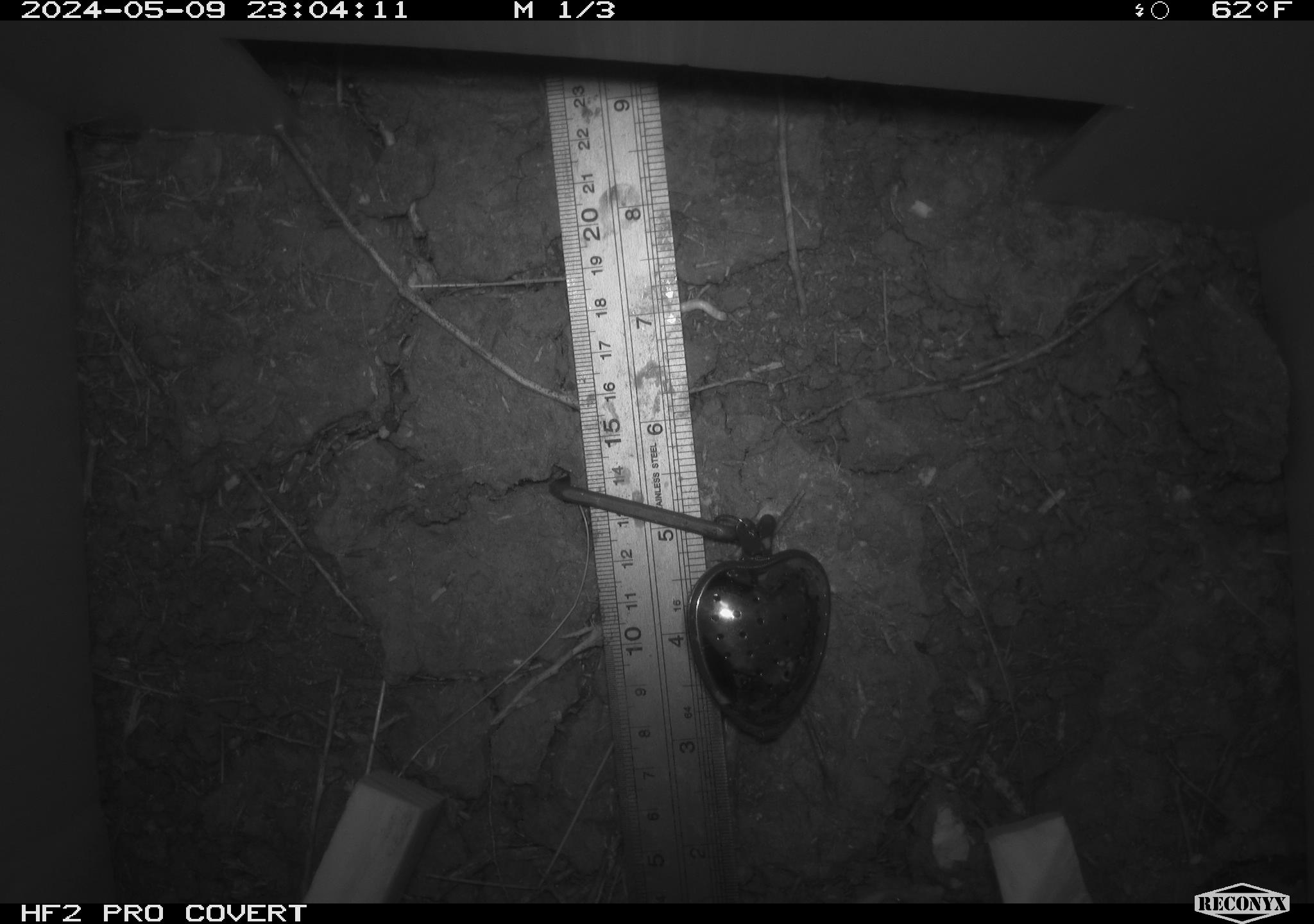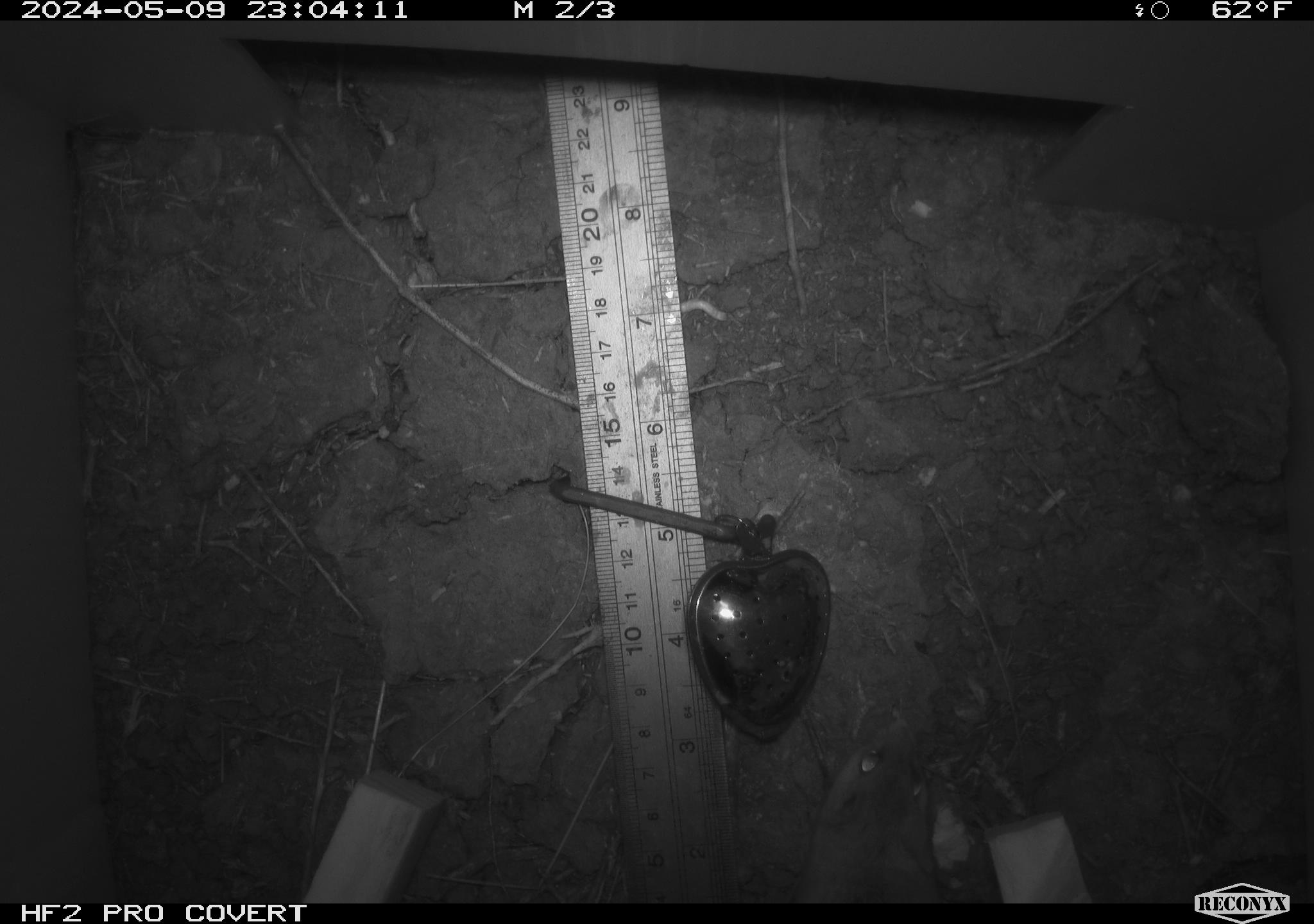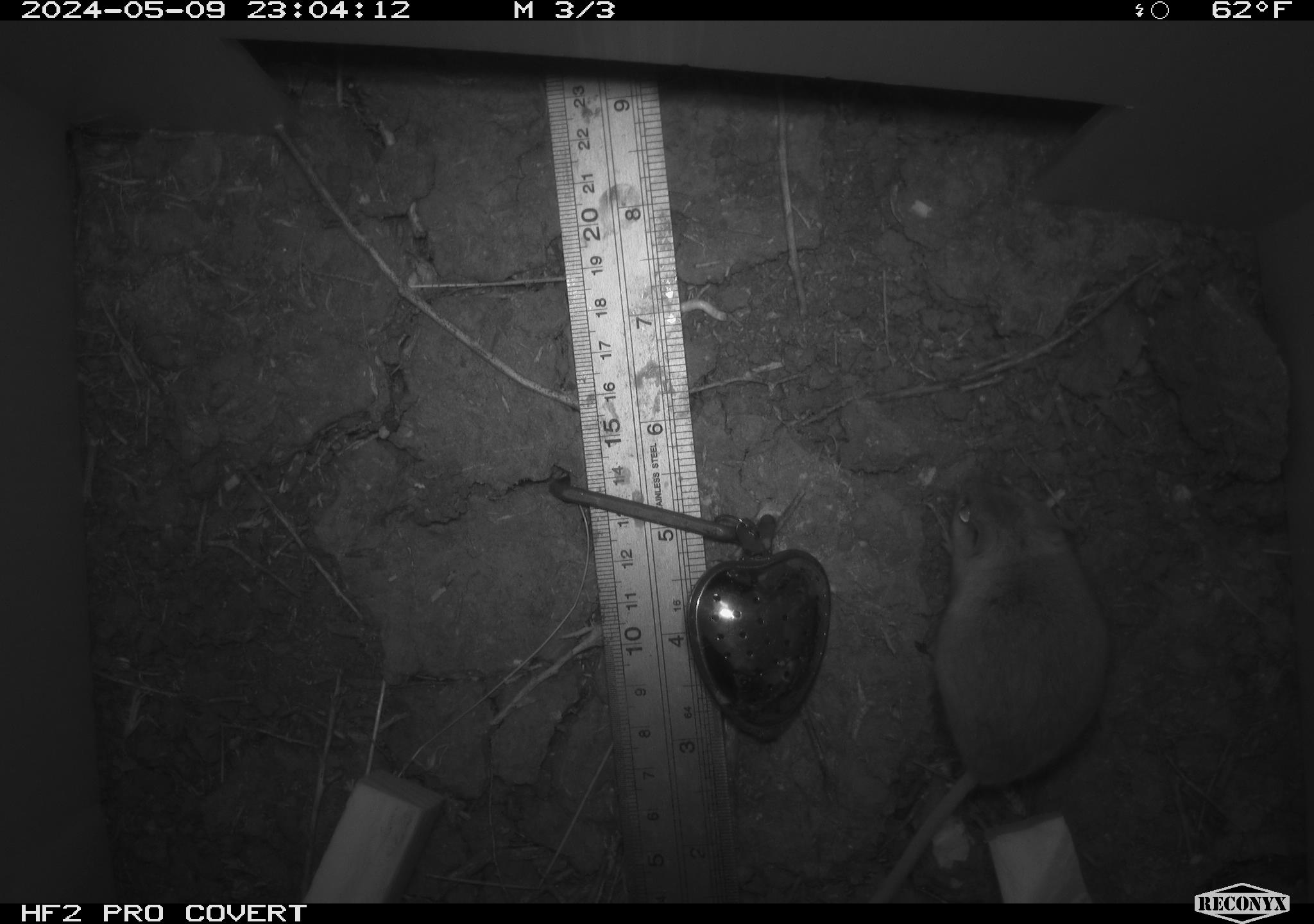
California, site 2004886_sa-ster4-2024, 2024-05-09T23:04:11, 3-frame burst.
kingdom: Animalia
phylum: Chordata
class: Mammalia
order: Rodentia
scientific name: Rodentia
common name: mouse species